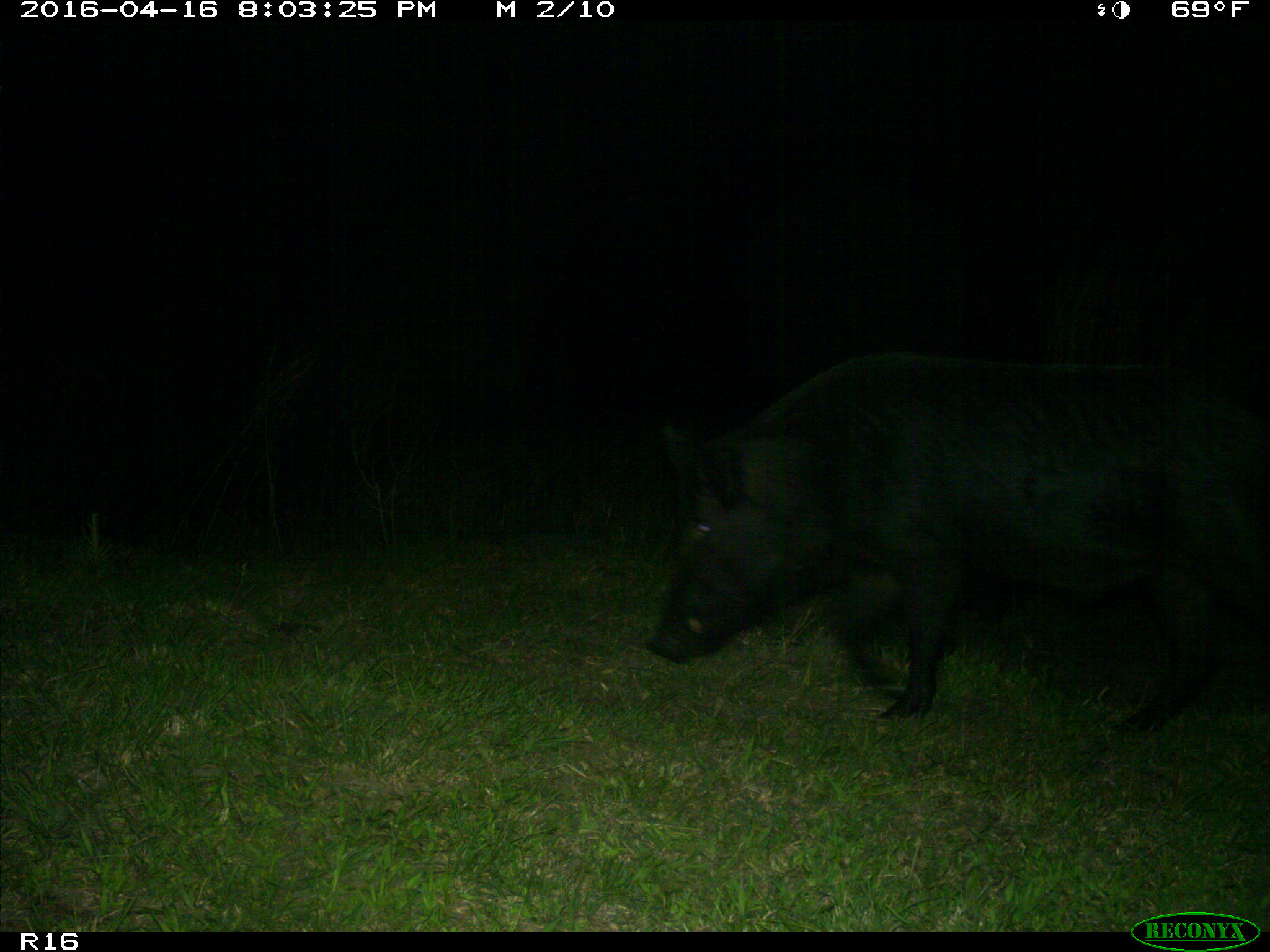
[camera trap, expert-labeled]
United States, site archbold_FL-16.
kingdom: Animalia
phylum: Chordata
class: Mammalia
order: Artiodactyla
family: Suidae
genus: Sus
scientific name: Sus scrofa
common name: wild boar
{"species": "Sus scrofa (wild boar)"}